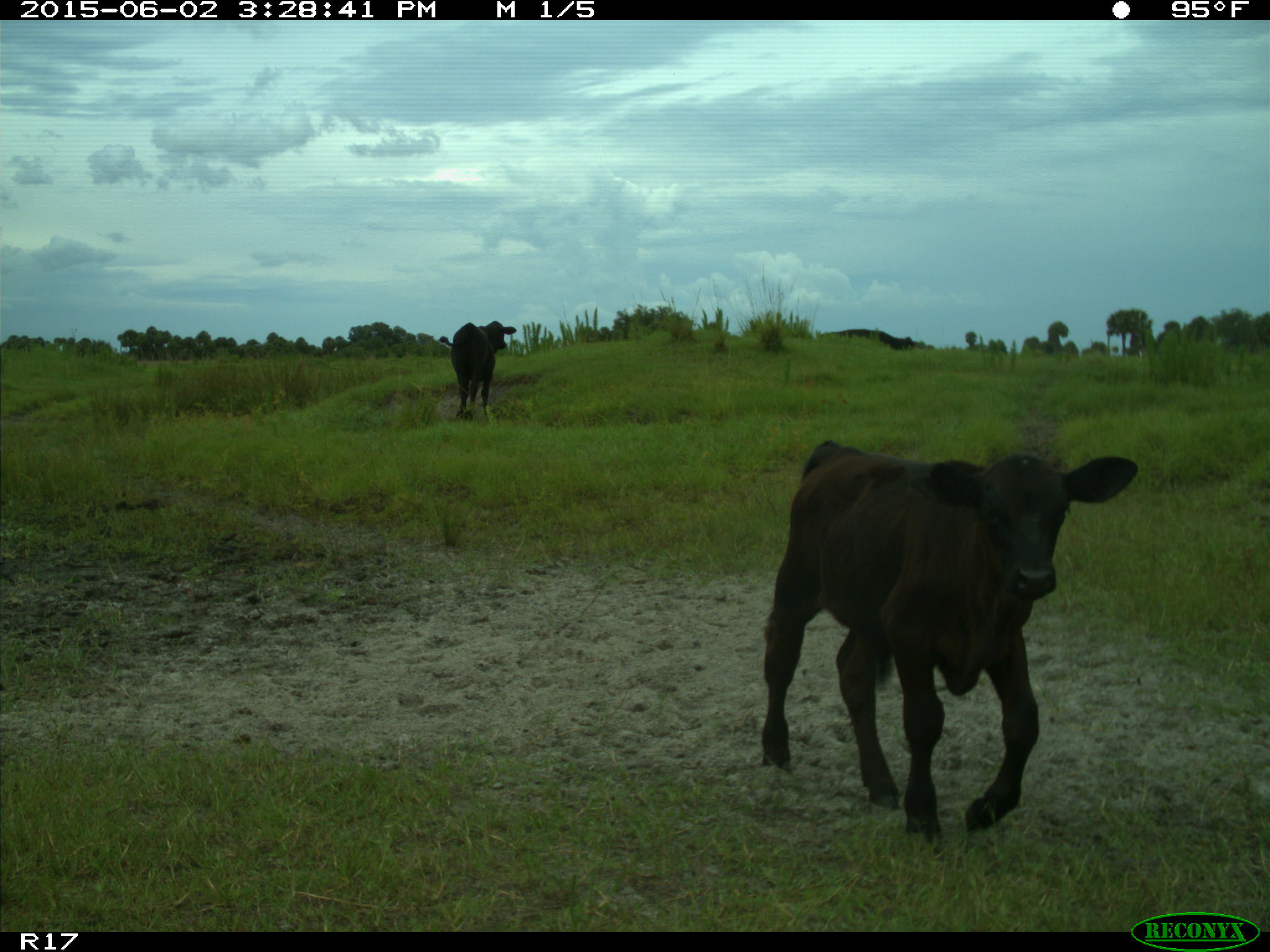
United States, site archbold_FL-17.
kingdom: Animalia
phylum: Chordata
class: Mammalia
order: Artiodactyla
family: Bovidae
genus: Bos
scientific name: Bos taurus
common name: domestic cow